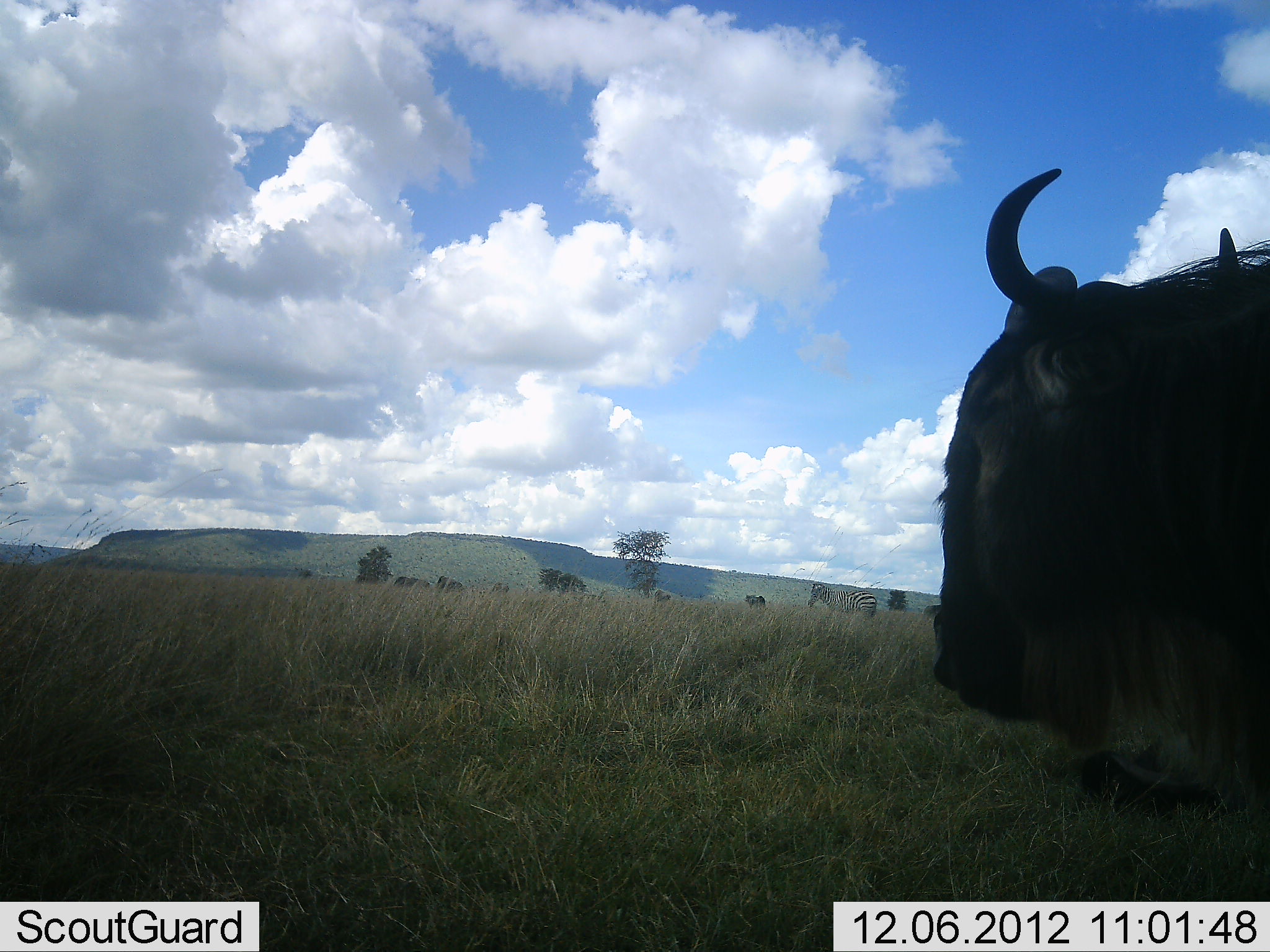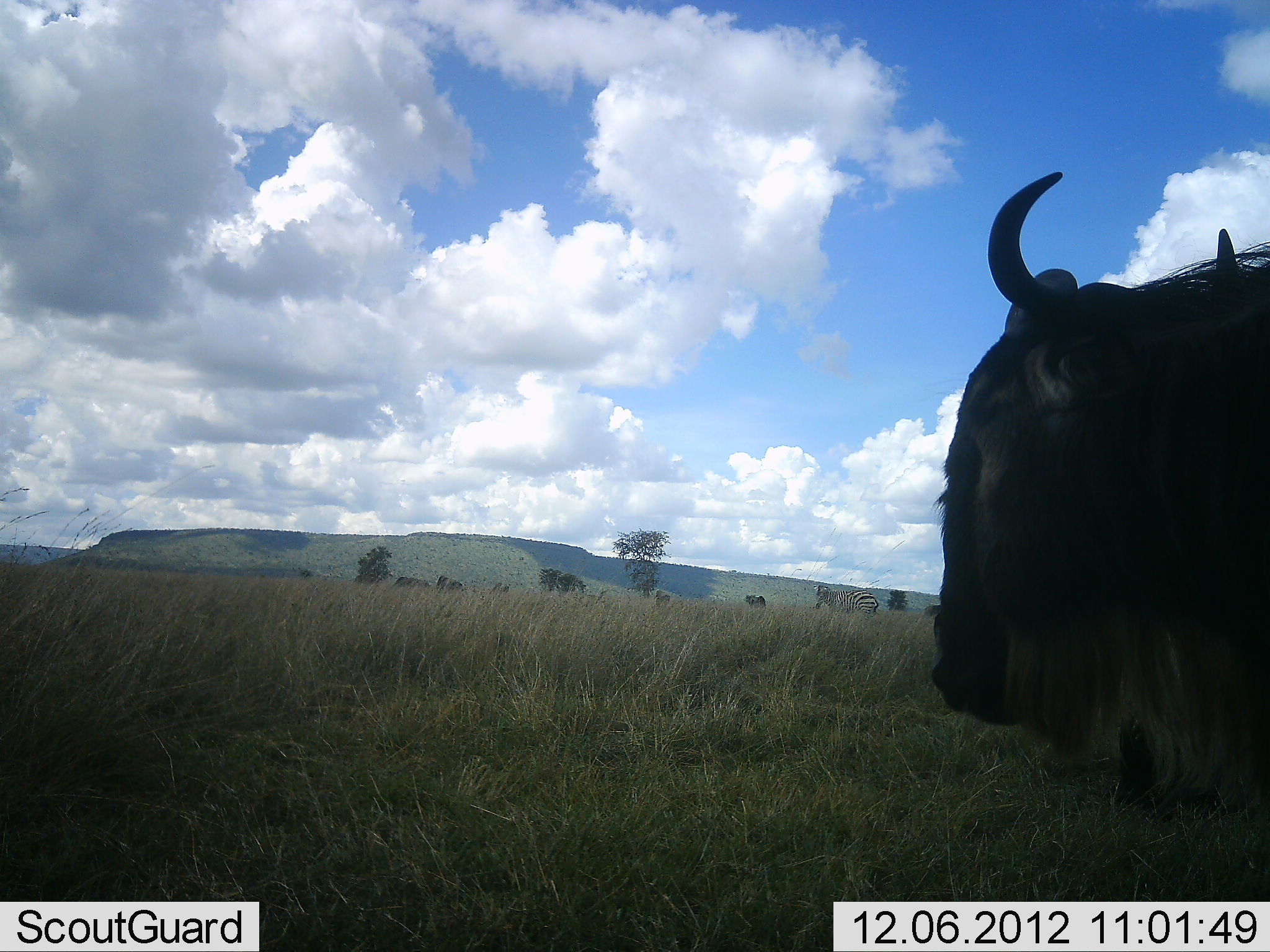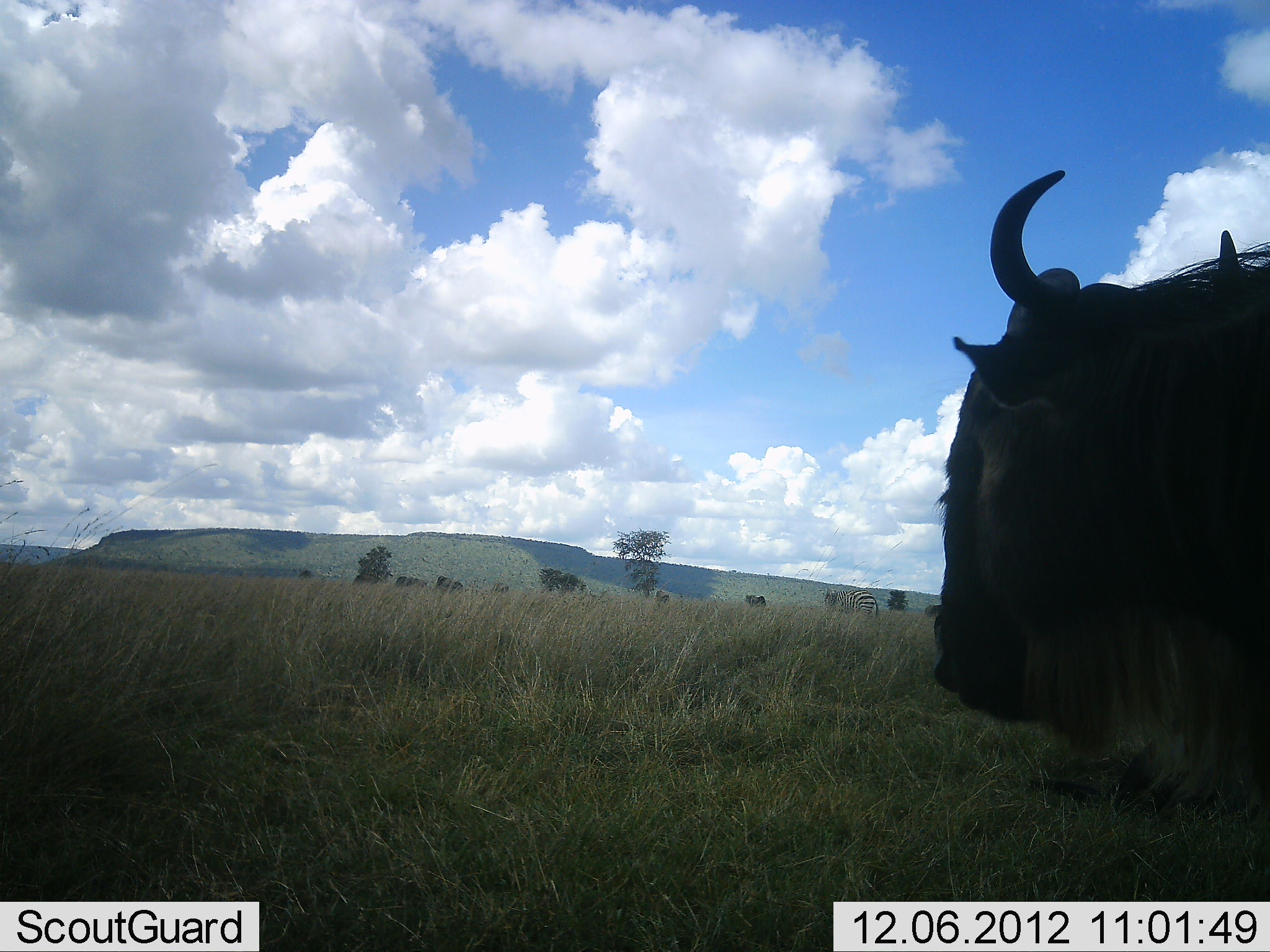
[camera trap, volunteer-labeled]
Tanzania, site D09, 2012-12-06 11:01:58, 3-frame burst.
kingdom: Animalia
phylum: Chordata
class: Mammalia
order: Artiodactyla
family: Bovidae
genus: Connochaetes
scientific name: Connochaetes taurinus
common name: blue wildebeest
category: wildebeest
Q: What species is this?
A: Wildebeest (blue wildebeest) (Connochaetes taurinus).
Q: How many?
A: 1.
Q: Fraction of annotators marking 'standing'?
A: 60%.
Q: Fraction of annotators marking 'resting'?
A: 0%.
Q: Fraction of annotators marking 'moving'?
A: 20%.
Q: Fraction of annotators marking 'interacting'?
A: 0%.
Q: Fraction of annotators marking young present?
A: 0%.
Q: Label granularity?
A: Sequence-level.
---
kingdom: Animalia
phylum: Chordata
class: Mammalia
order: Perissodactyla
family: Equidae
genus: Equus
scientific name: Equus quagga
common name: plains zebra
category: zebra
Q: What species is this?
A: Zebra (plains zebra) (Equus quagga).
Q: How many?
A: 1.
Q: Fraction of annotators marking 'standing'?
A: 90%.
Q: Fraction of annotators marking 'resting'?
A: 0%.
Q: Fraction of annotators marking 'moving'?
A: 0%.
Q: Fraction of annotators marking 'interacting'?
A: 0%.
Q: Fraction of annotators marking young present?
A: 0%.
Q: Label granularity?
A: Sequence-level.